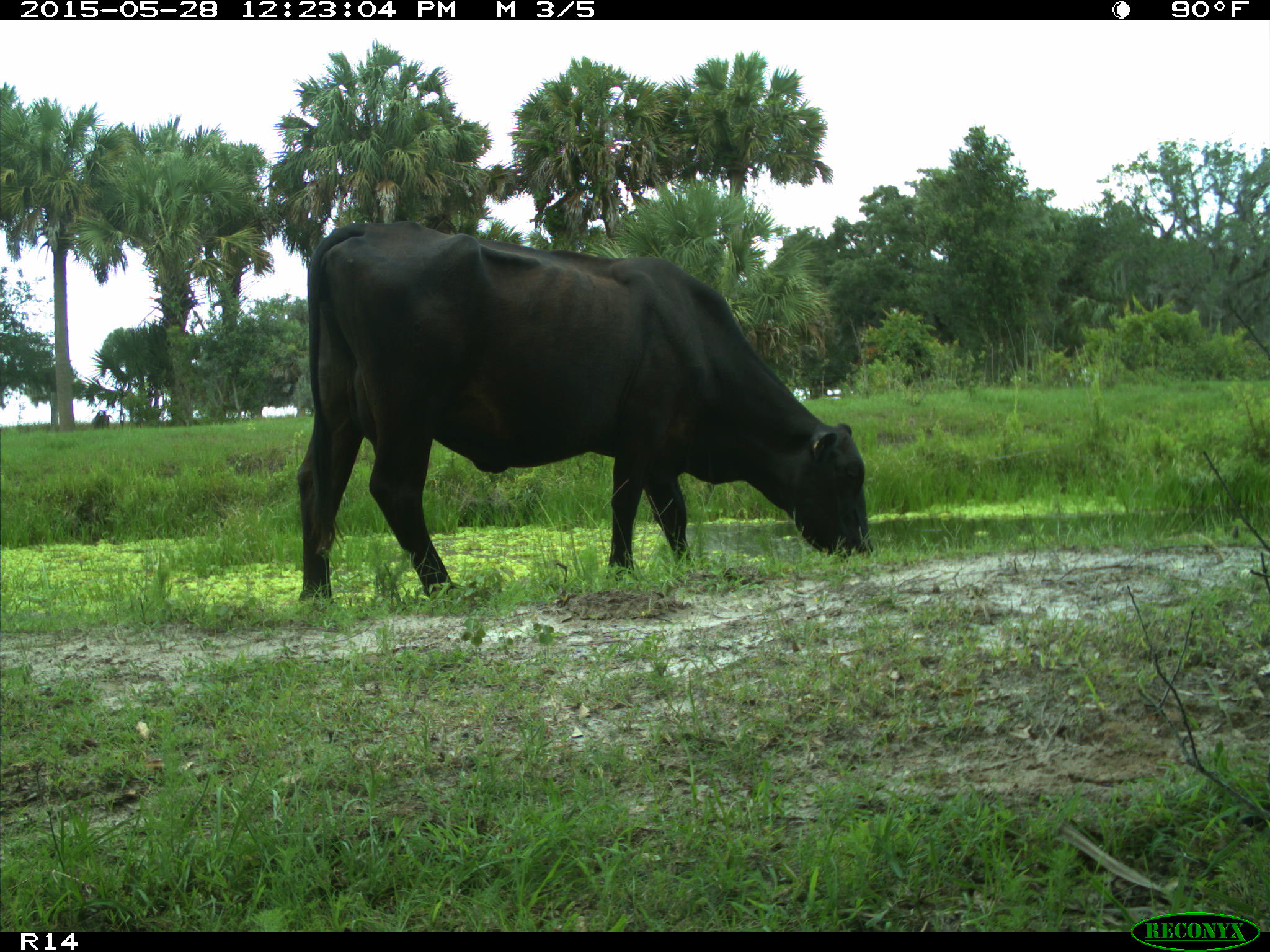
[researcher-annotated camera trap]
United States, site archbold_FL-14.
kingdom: Animalia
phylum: Chordata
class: Mammalia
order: Artiodactyla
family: Bovidae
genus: Bos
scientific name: Bos taurus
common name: domestic cow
Bos taurus (domestic cow).